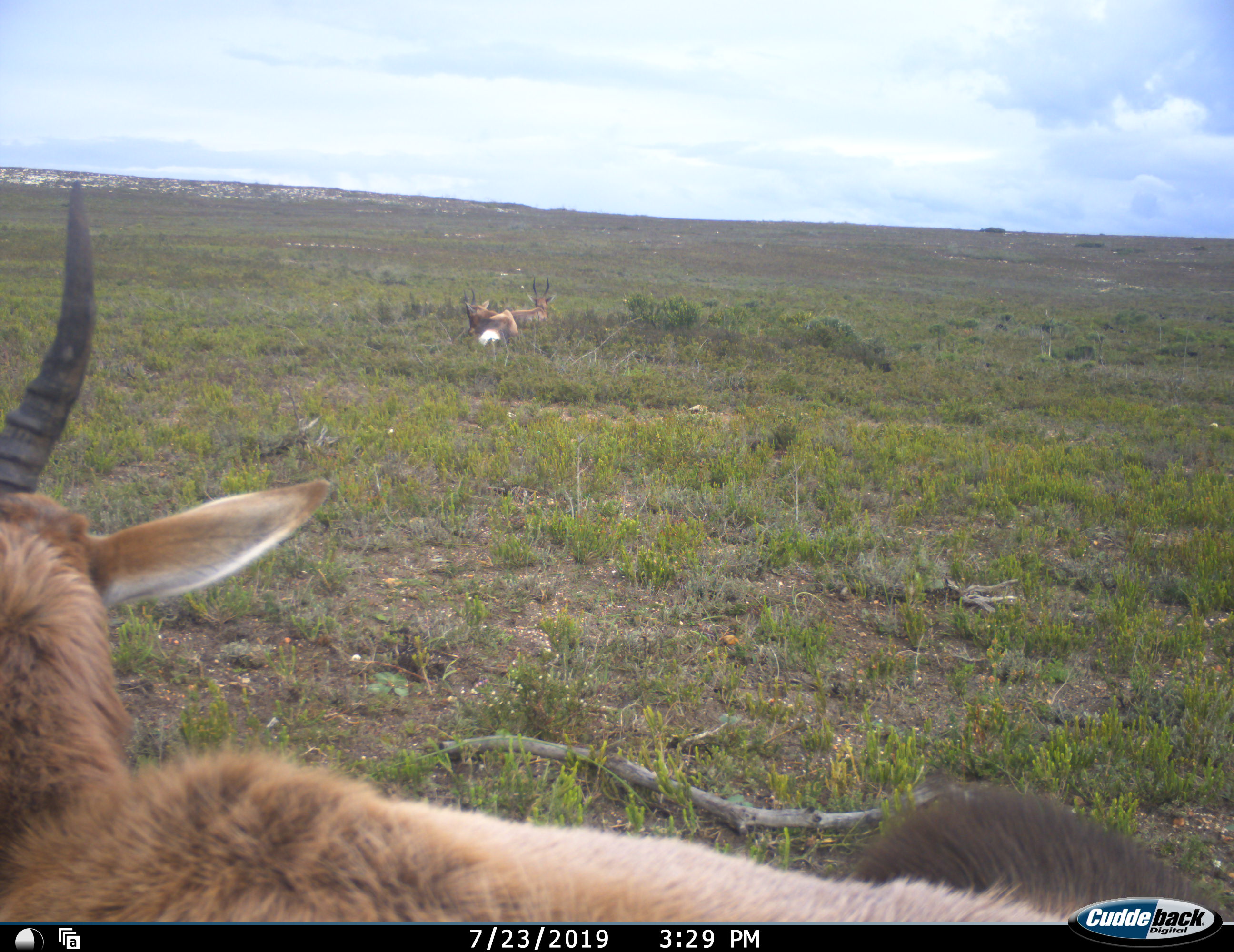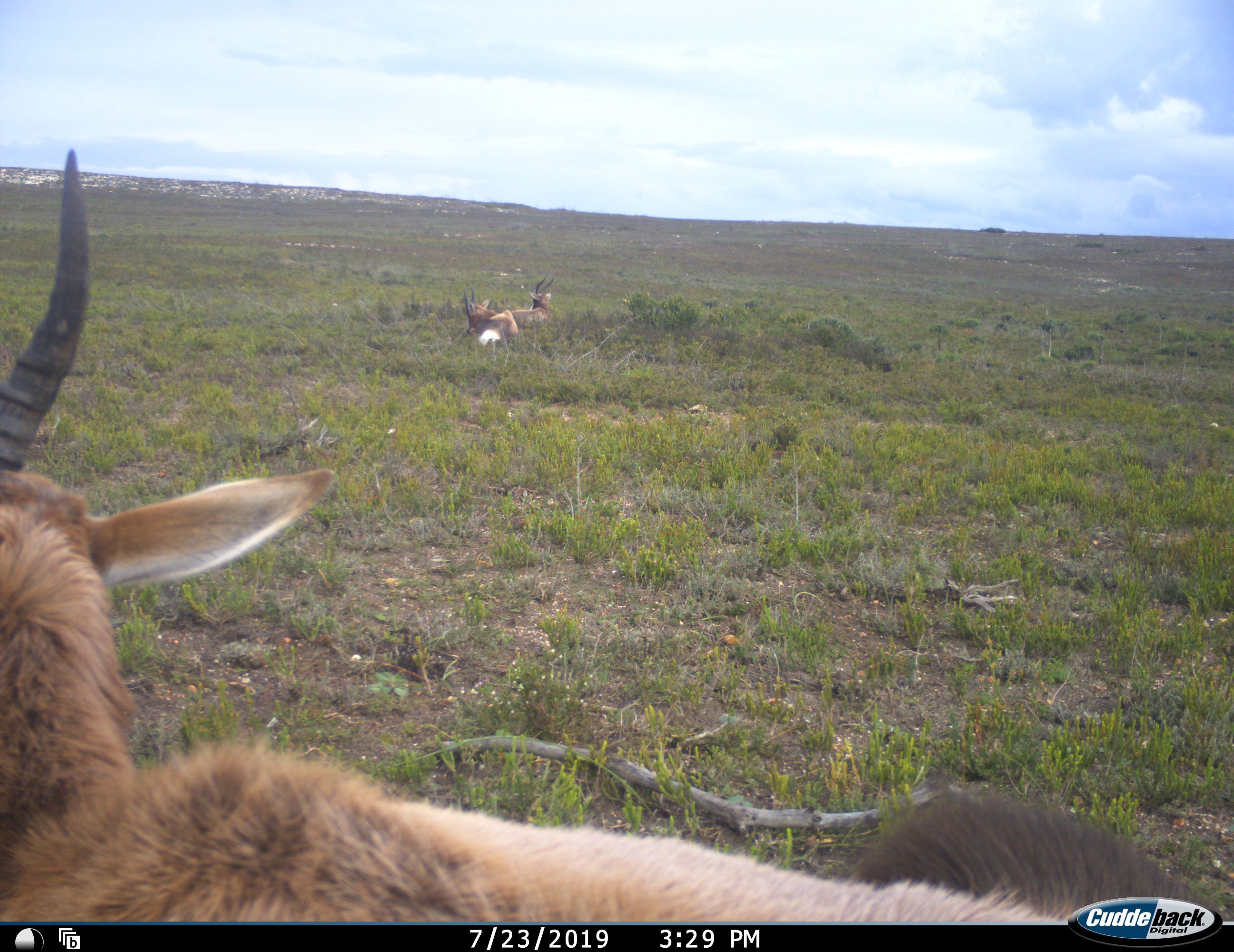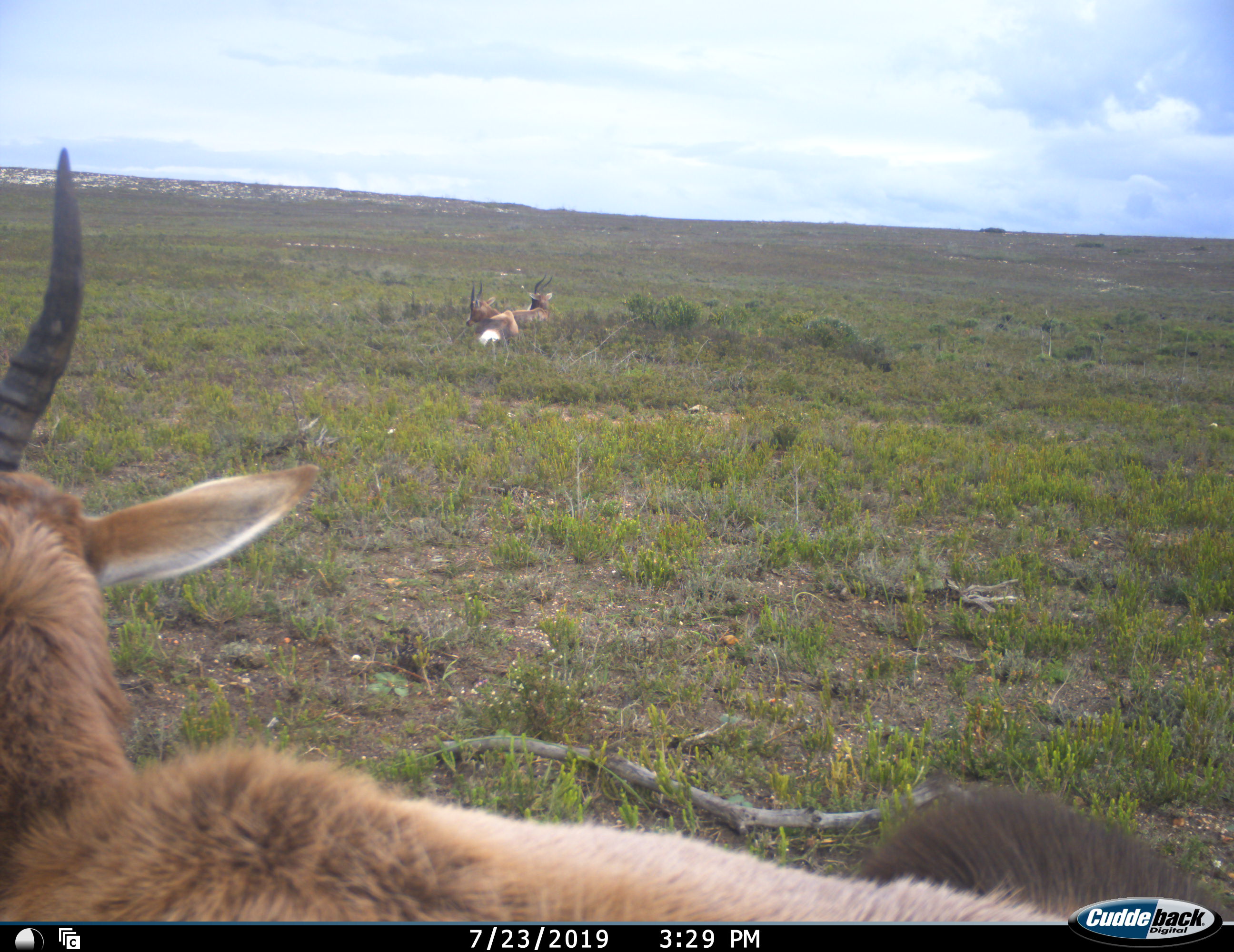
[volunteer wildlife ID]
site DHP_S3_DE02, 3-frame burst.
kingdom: Animalia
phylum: Chordata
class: Mammalia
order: Artiodactyla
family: Bovidae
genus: Damaliscus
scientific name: Damaliscus pygargus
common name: bontebok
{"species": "bontebok (Damaliscus pygargus)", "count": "3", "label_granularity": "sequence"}